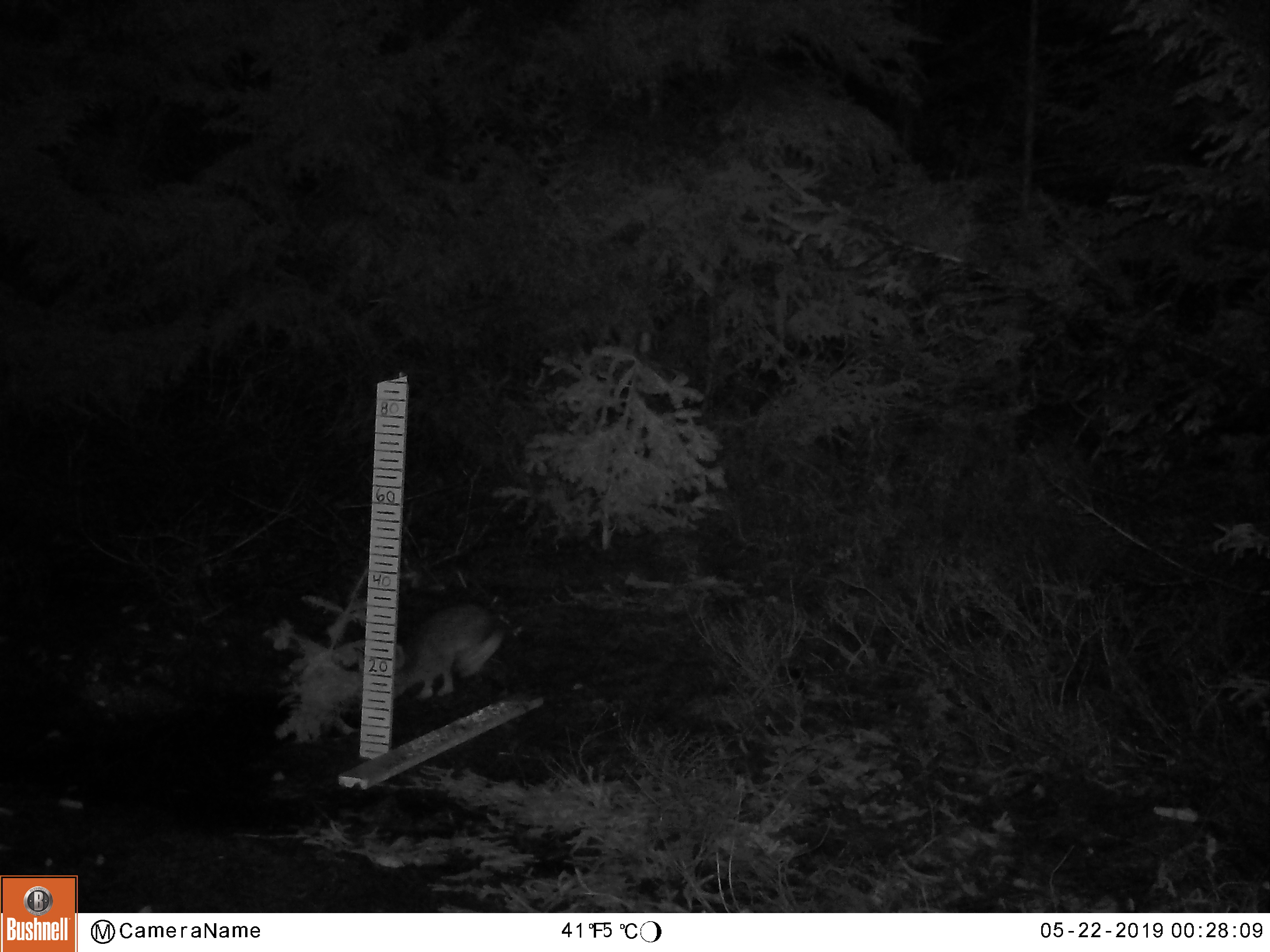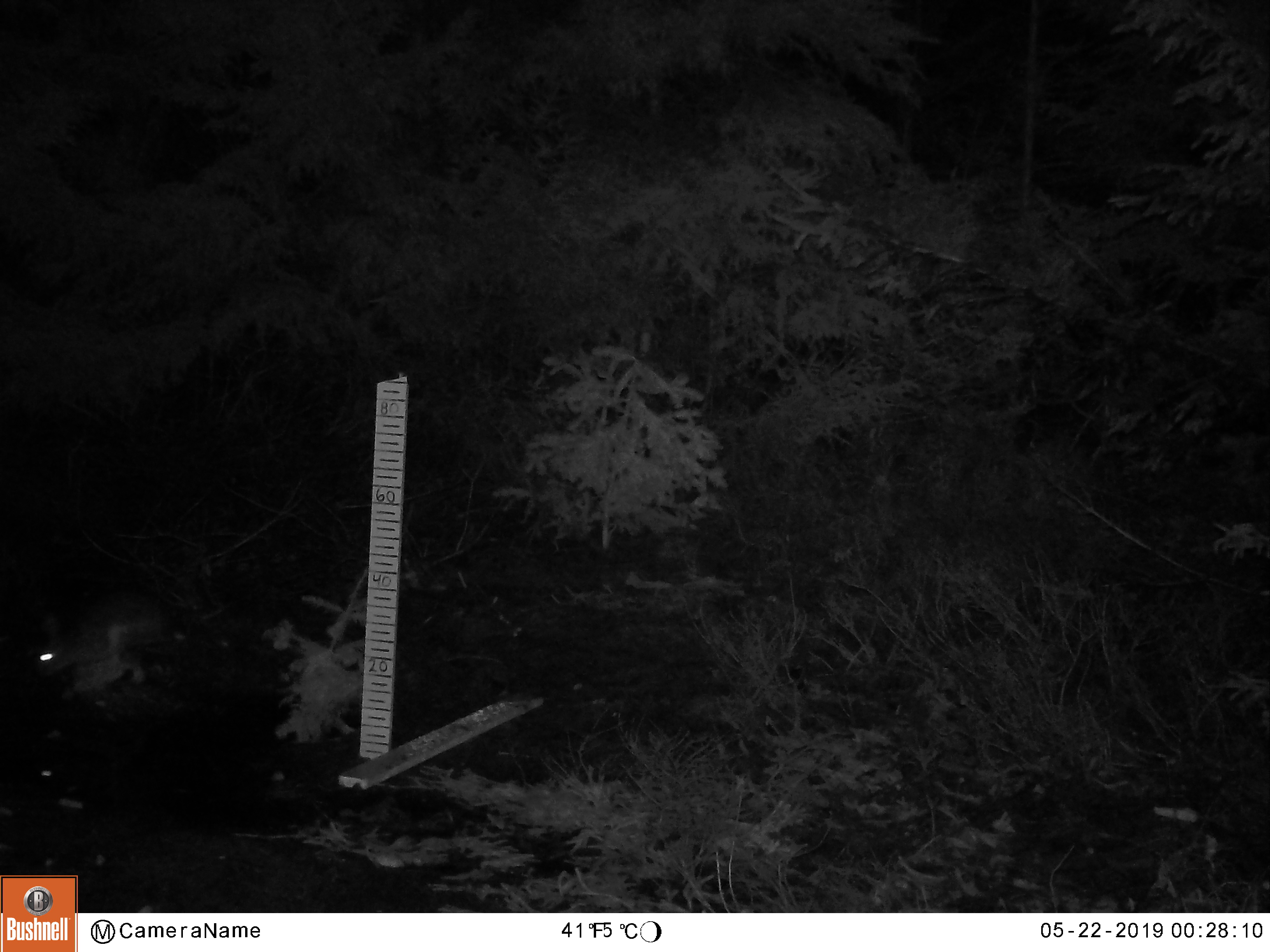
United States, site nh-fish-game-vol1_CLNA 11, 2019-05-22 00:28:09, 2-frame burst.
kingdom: Animalia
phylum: Chordata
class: Mammalia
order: Lagomorpha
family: Leporidae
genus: Lepus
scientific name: Lepus americanus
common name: snowshoe hare